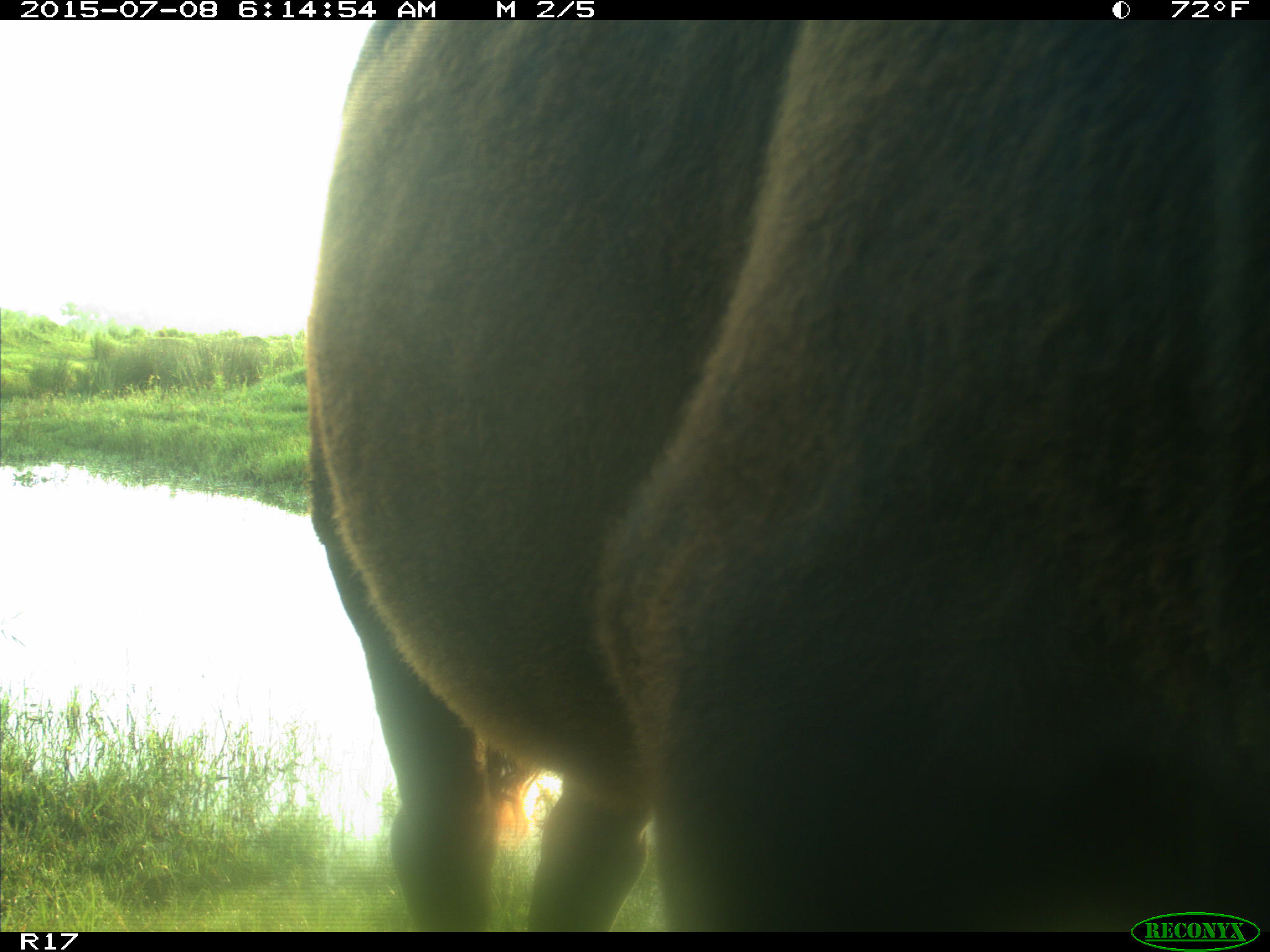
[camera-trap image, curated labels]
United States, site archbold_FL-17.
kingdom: Animalia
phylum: Chordata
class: Mammalia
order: Artiodactyla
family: Bovidae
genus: Bos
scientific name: Bos taurus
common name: domestic cow